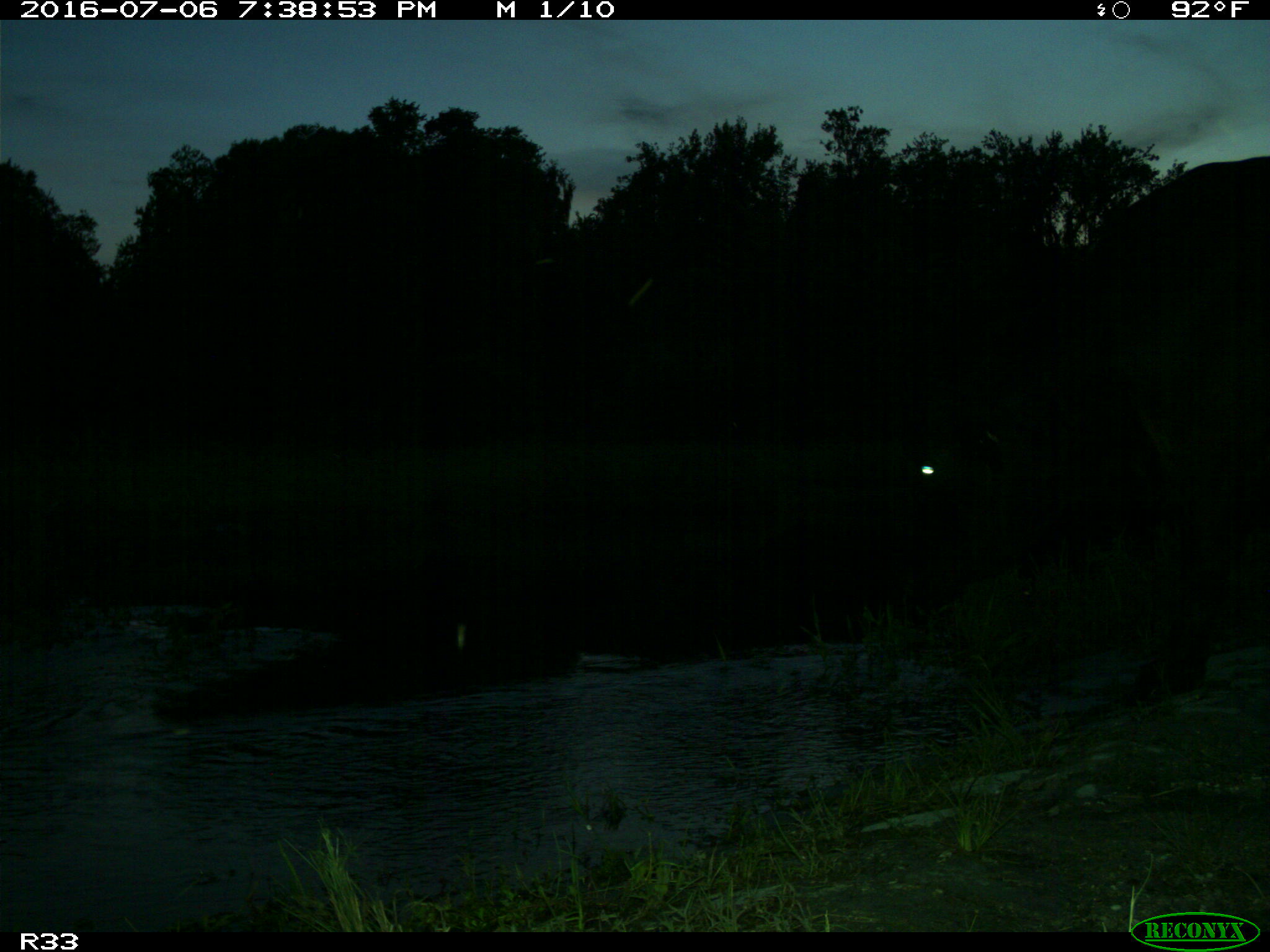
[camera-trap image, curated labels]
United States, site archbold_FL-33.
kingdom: Animalia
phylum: Chordata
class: Mammalia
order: Artiodactyla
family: Bovidae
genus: Bos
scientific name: Bos taurus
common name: domestic cow